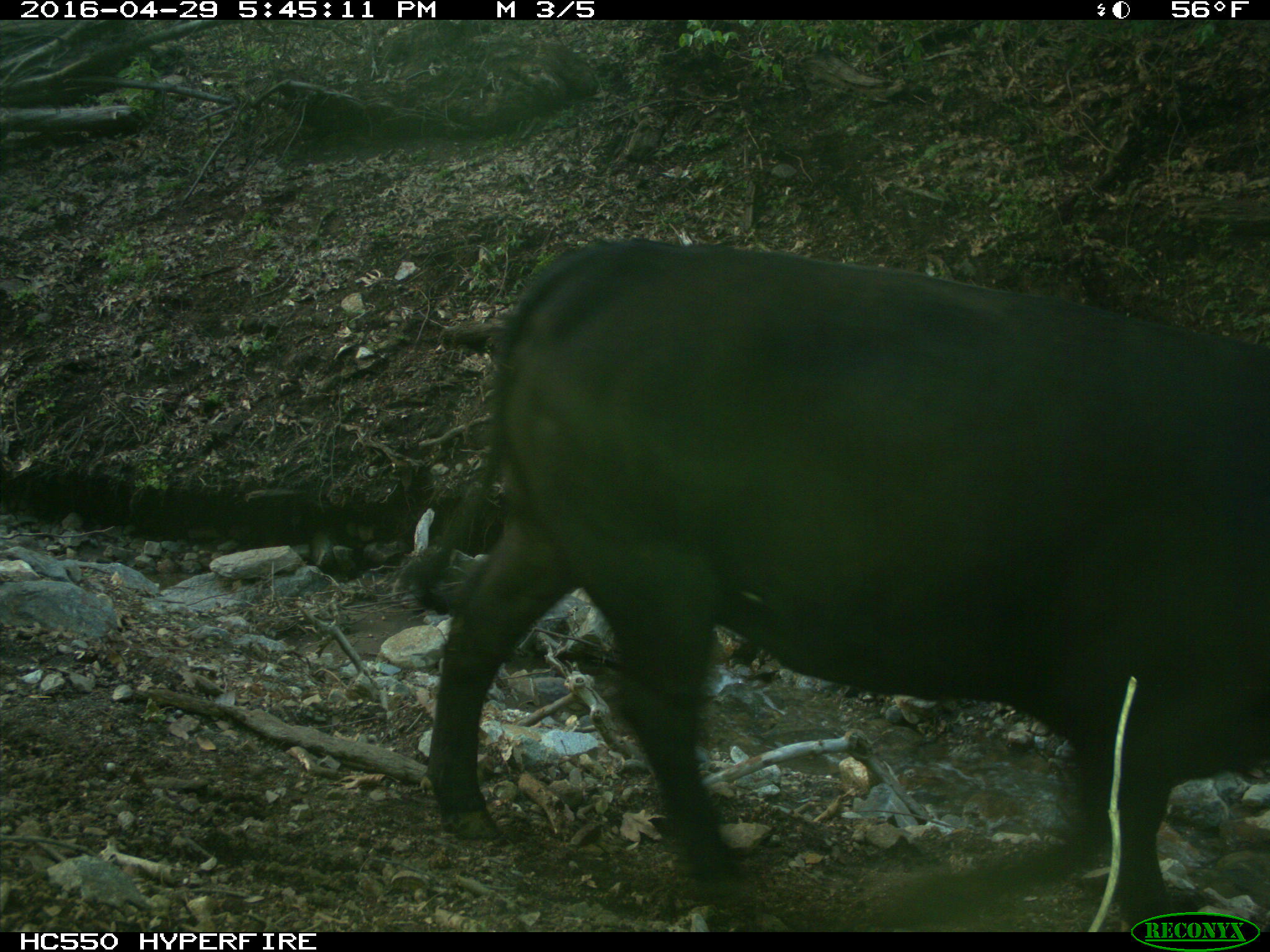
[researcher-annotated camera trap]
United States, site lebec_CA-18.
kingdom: Animalia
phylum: Chordata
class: Mammalia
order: Artiodactyla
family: Bovidae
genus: Bos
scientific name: Bos taurus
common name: domestic cow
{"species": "Bos taurus (domestic cow)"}